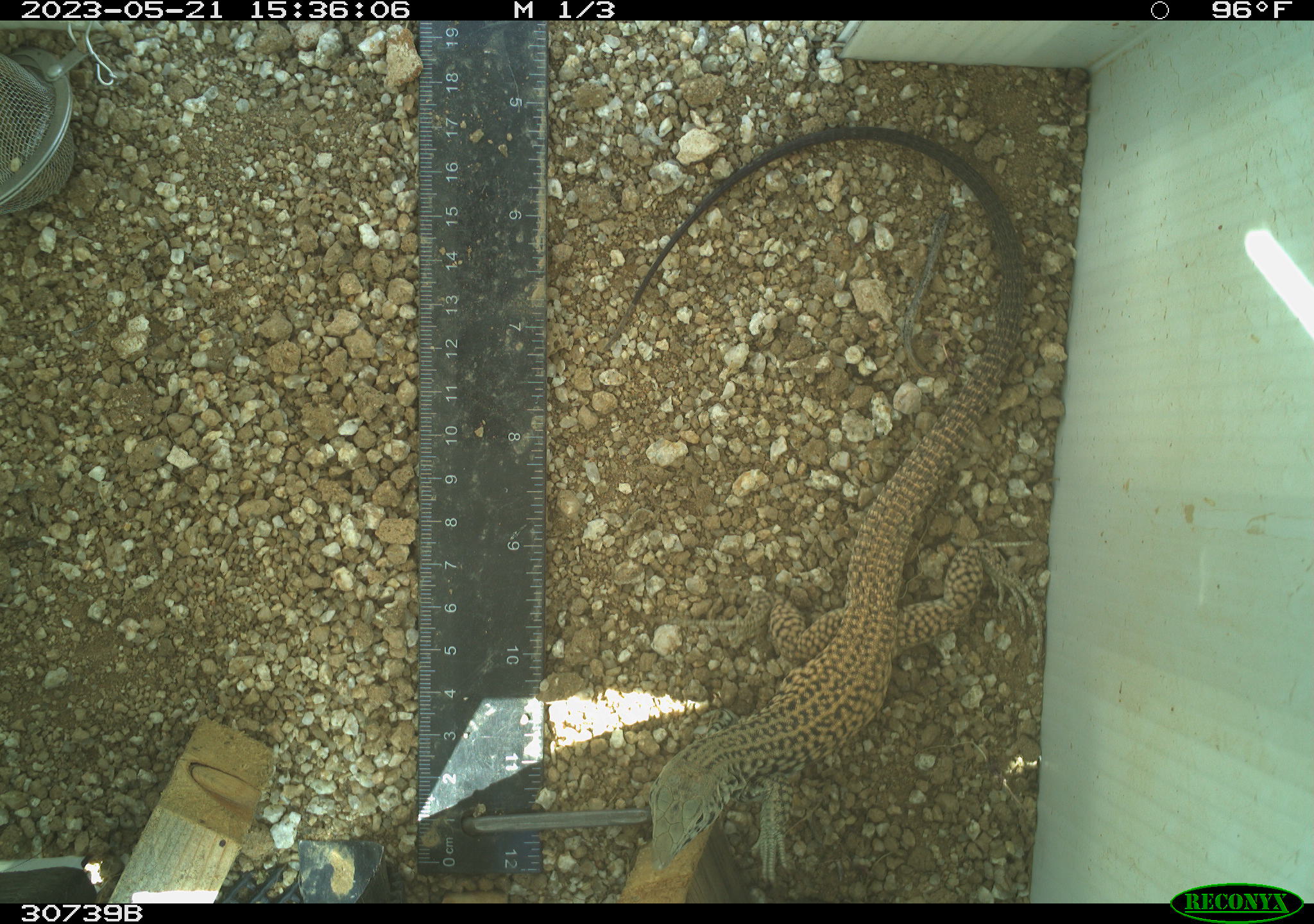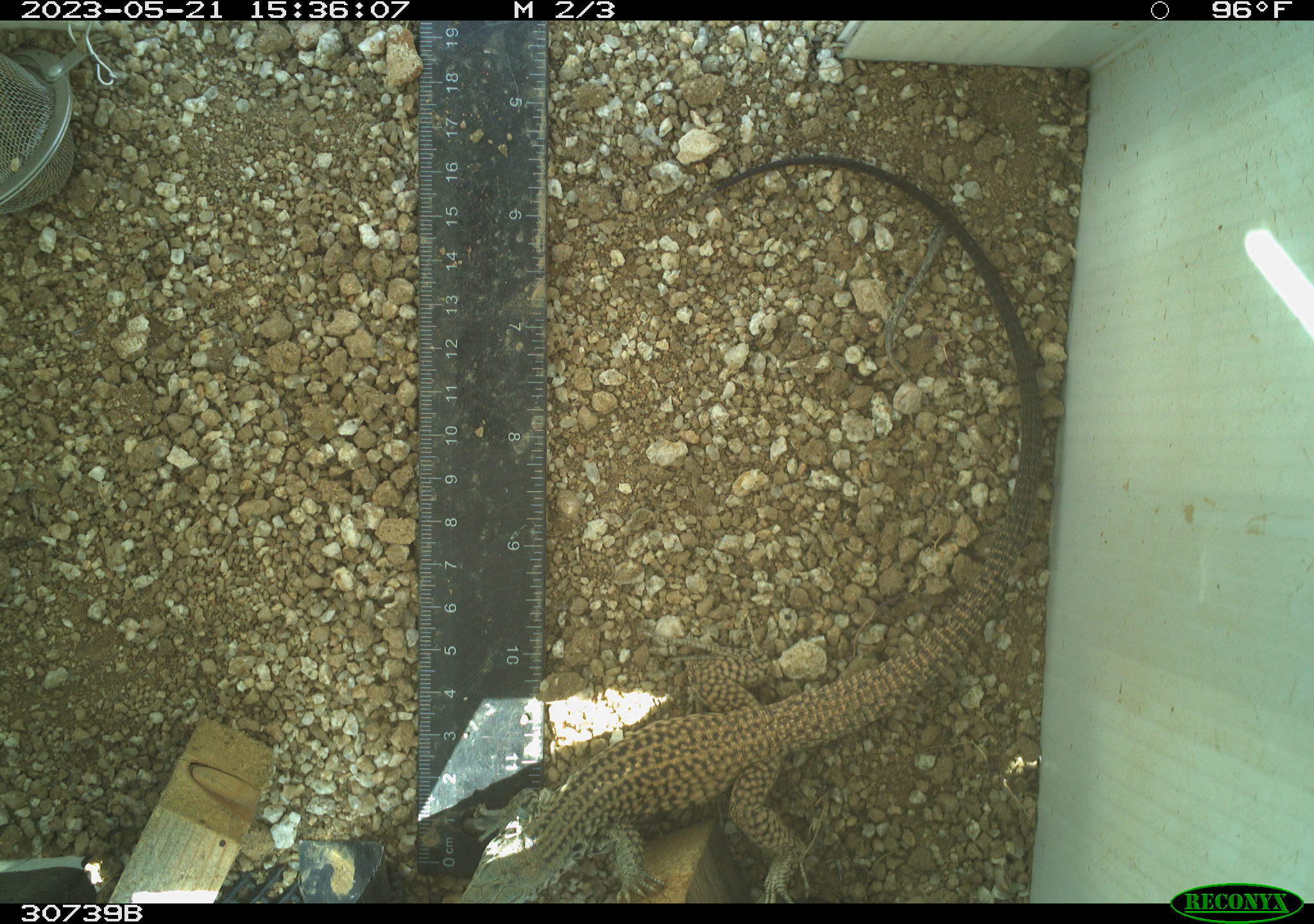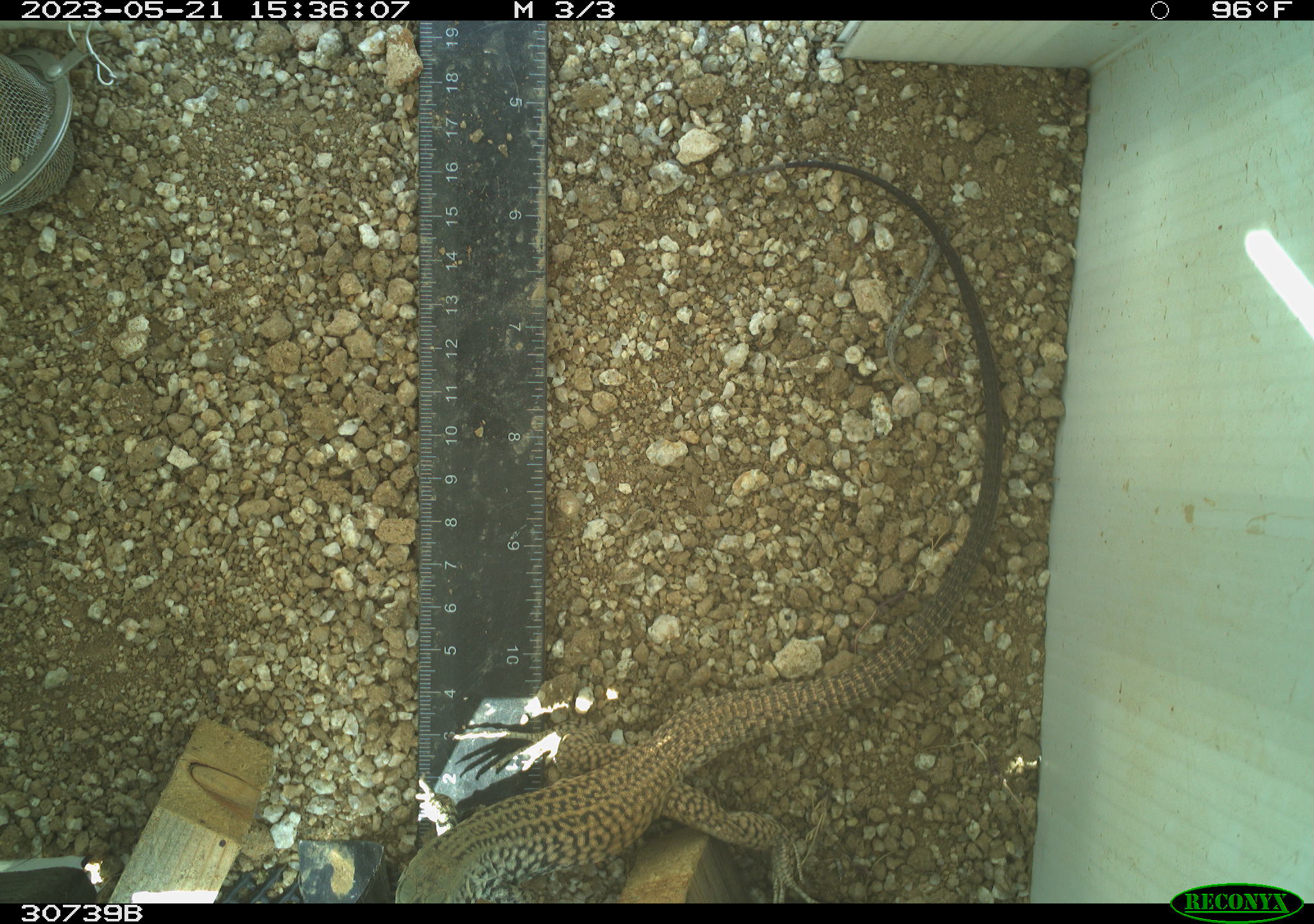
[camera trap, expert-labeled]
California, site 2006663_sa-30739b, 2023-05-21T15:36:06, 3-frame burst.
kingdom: Animalia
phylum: Chordata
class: Reptilia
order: Squamata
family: Teiidae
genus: Aspidoscelis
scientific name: Aspidoscelis tigris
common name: western whiptail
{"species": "western whiptail (Aspidoscelis tigris)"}